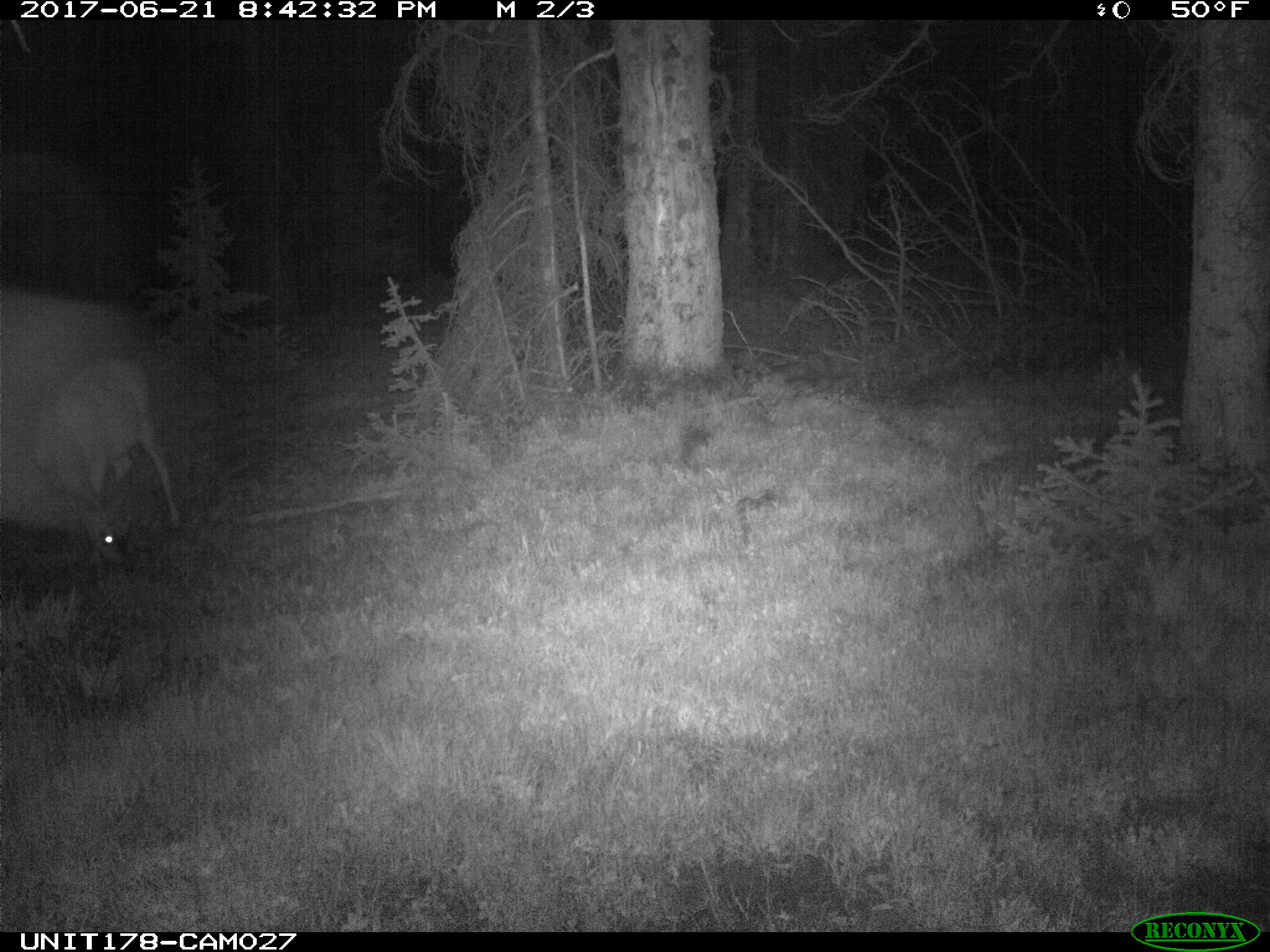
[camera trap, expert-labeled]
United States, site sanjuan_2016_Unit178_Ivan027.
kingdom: Animalia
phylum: Chordata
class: Mammalia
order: Artiodactyla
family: Cervidae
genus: Odocoileus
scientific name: Odocoileus hemionus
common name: mule deer